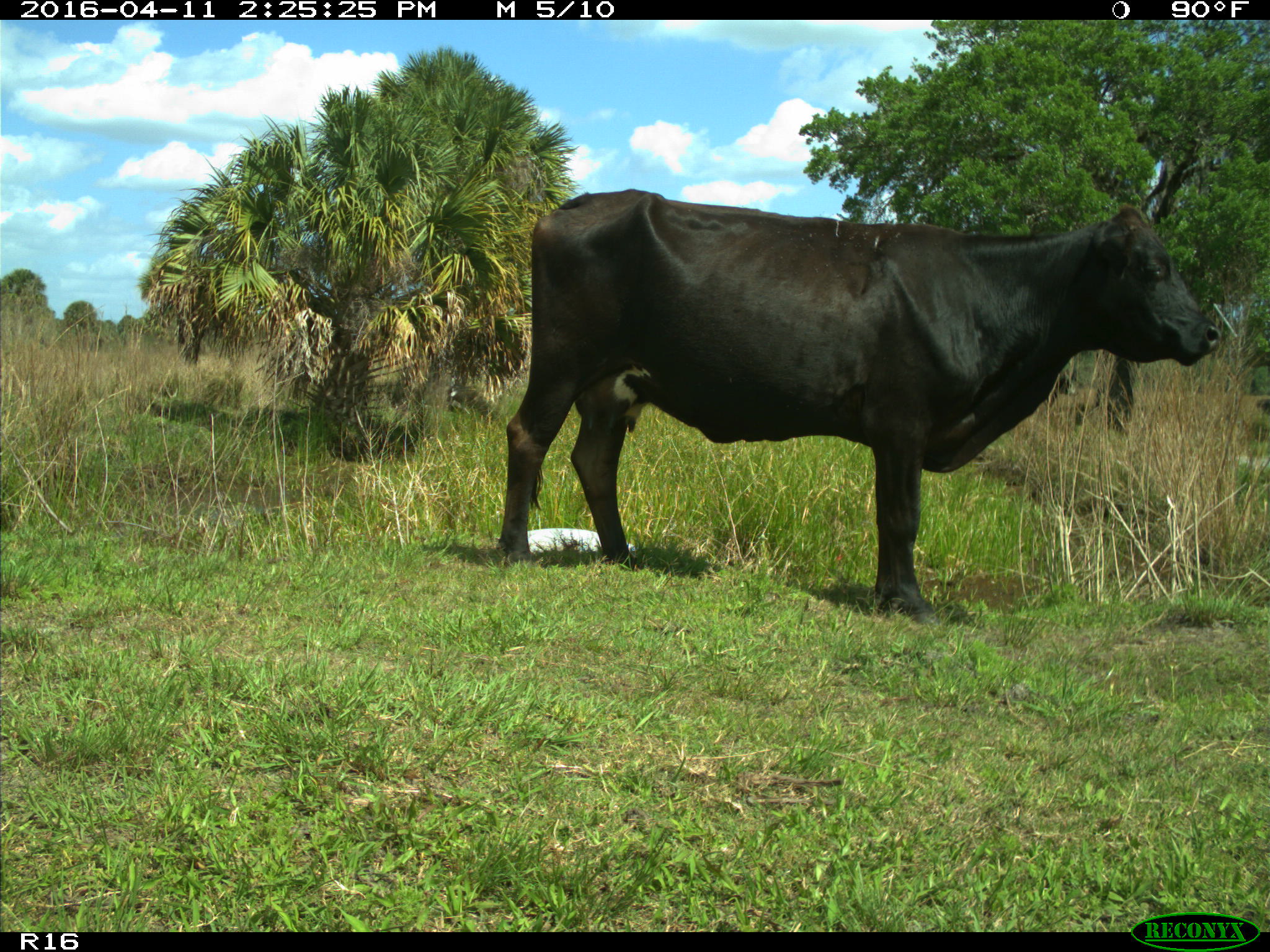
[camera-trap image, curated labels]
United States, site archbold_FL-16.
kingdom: Animalia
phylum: Chordata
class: Mammalia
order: Artiodactyla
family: Bovidae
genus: Bos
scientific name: Bos taurus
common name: domestic cow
Bos taurus (domestic cow).